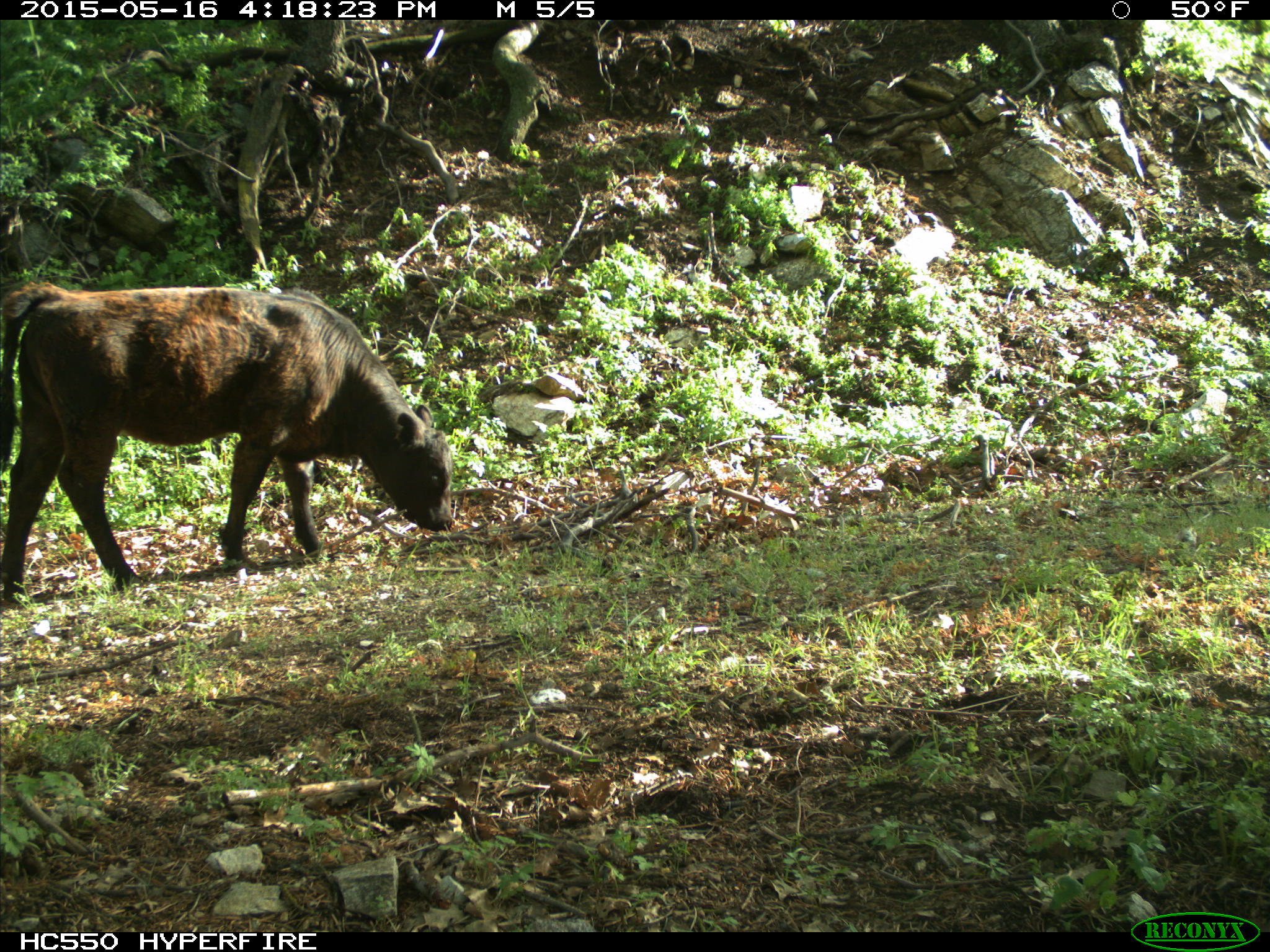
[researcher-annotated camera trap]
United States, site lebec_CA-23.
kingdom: Animalia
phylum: Chordata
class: Mammalia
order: Artiodactyla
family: Bovidae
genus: Bos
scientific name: Bos taurus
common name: domestic cow